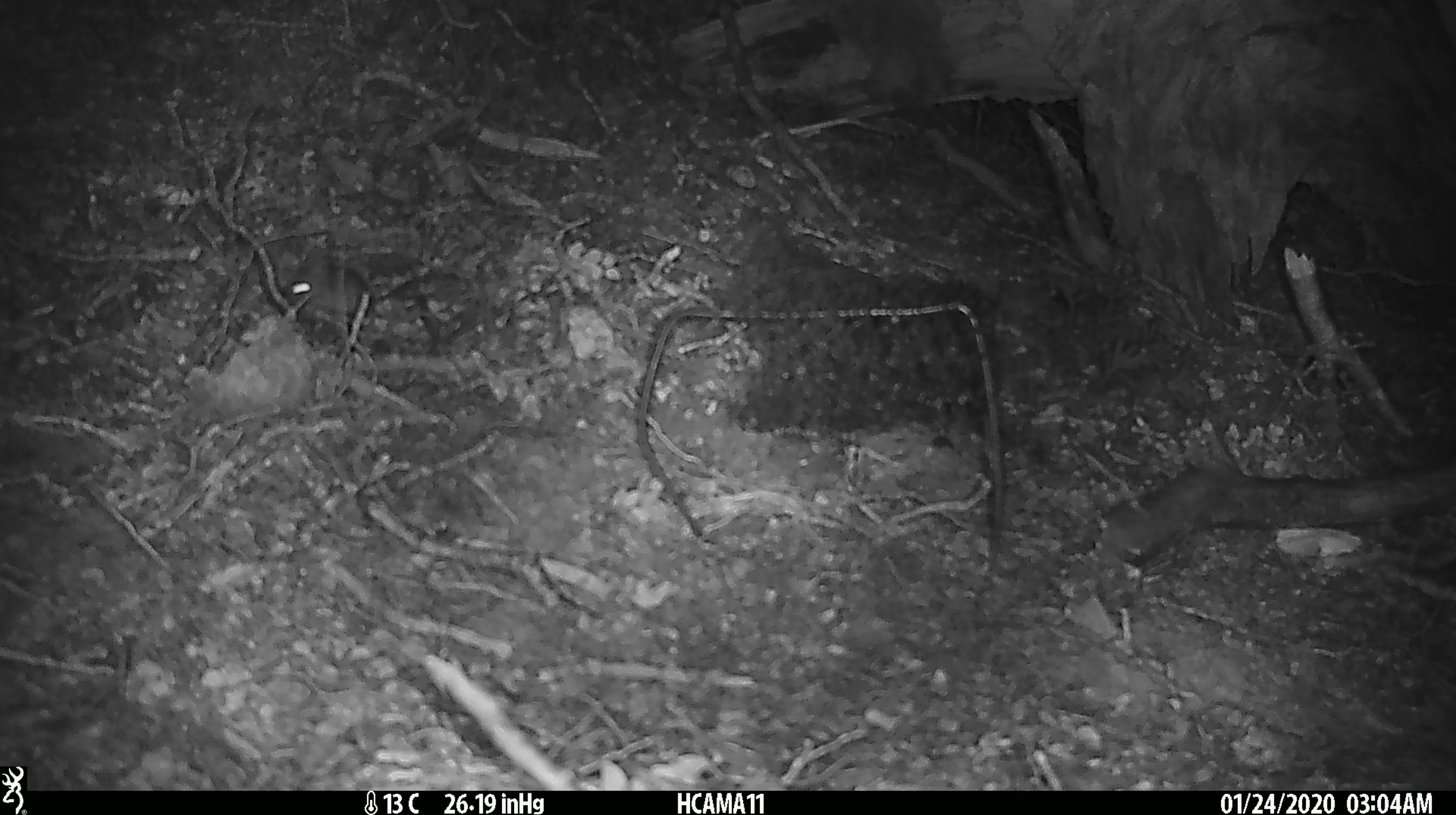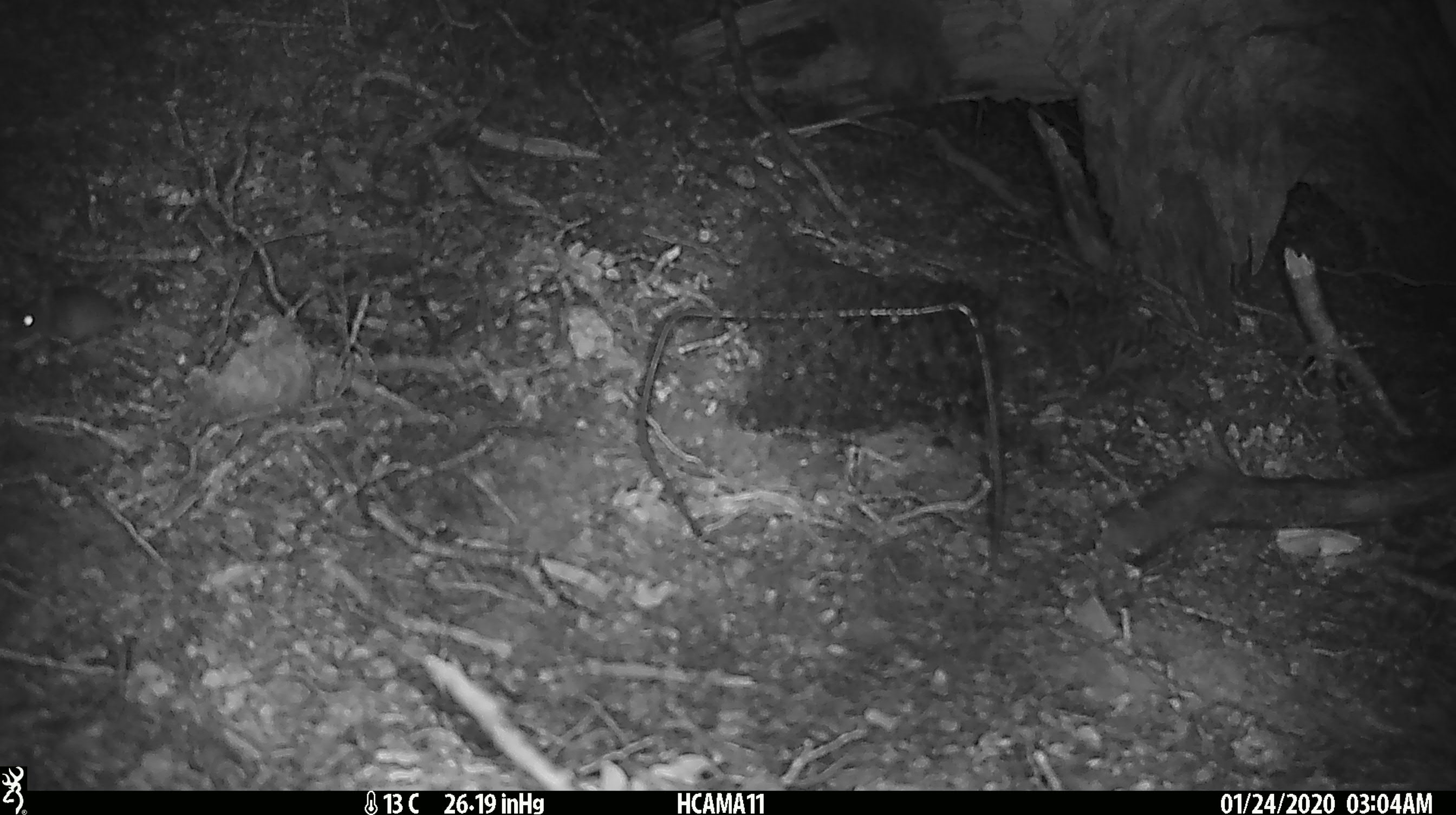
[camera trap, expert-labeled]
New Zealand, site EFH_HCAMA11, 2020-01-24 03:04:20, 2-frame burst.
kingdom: Animalia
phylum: Chordata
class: Mammalia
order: Rodentia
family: Muridae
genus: Mus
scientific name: Mus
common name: mouse